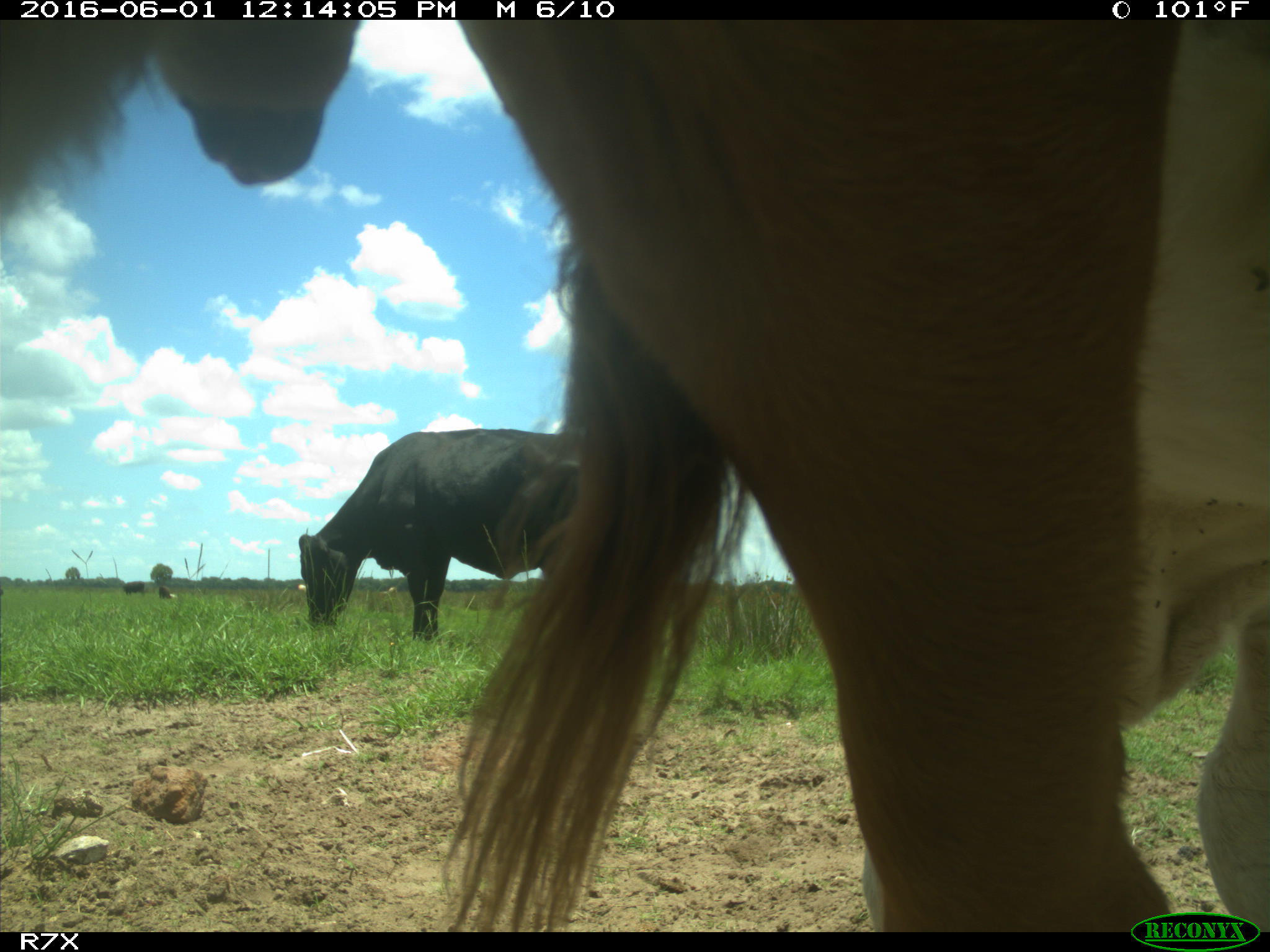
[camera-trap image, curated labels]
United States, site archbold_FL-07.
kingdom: Animalia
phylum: Chordata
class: Mammalia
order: Artiodactyla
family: Bovidae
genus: Bos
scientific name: Bos taurus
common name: domestic cow